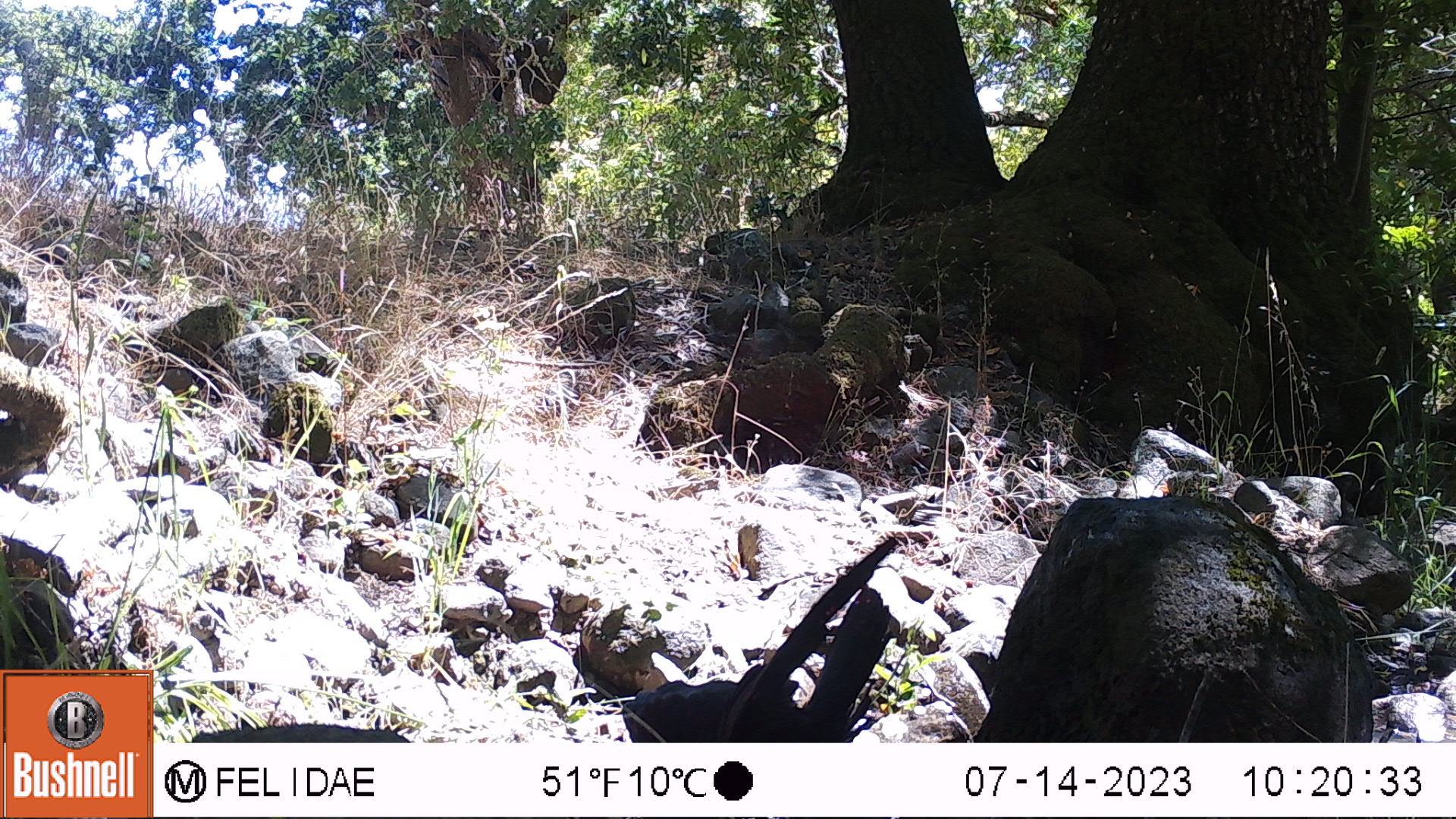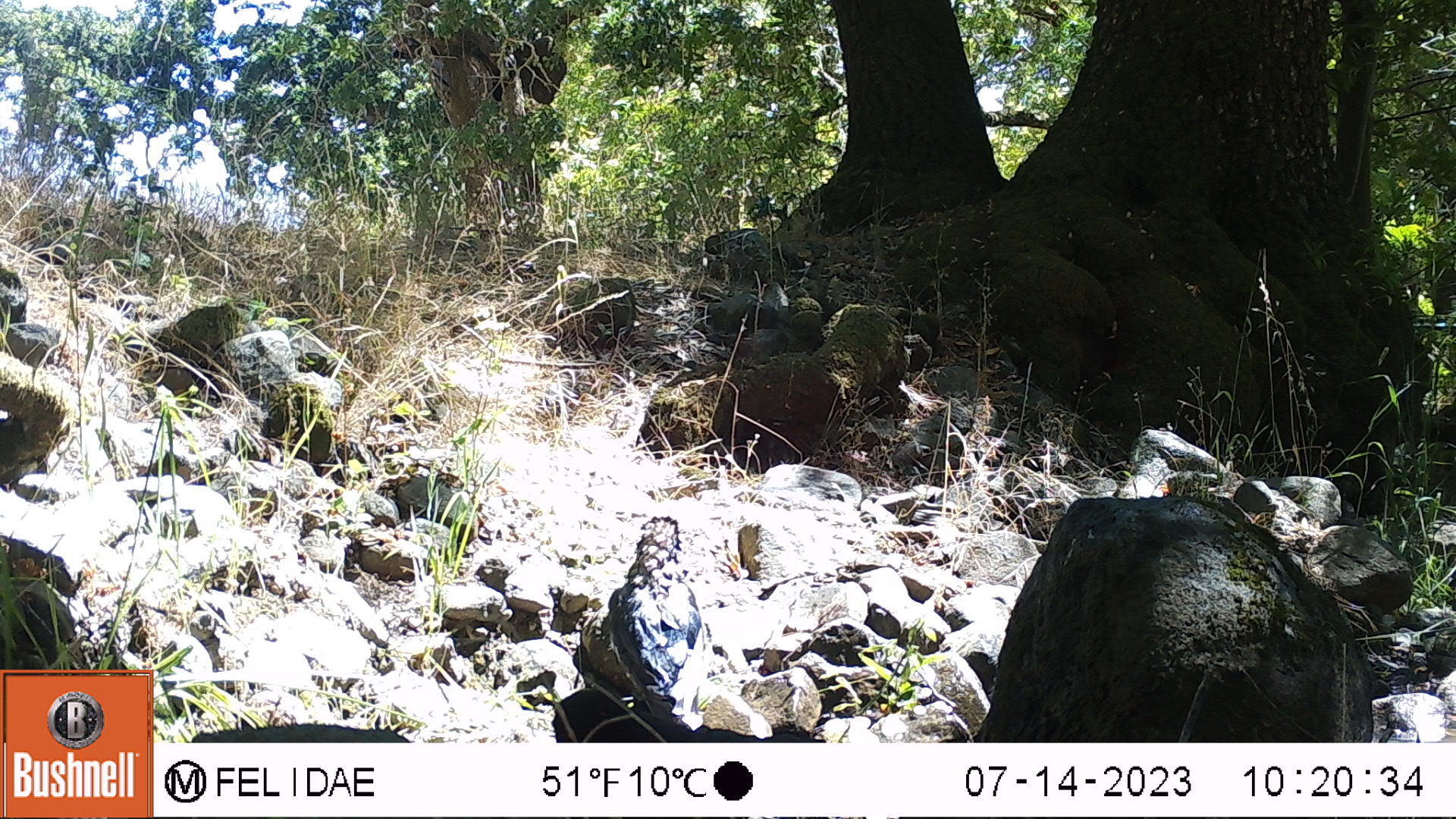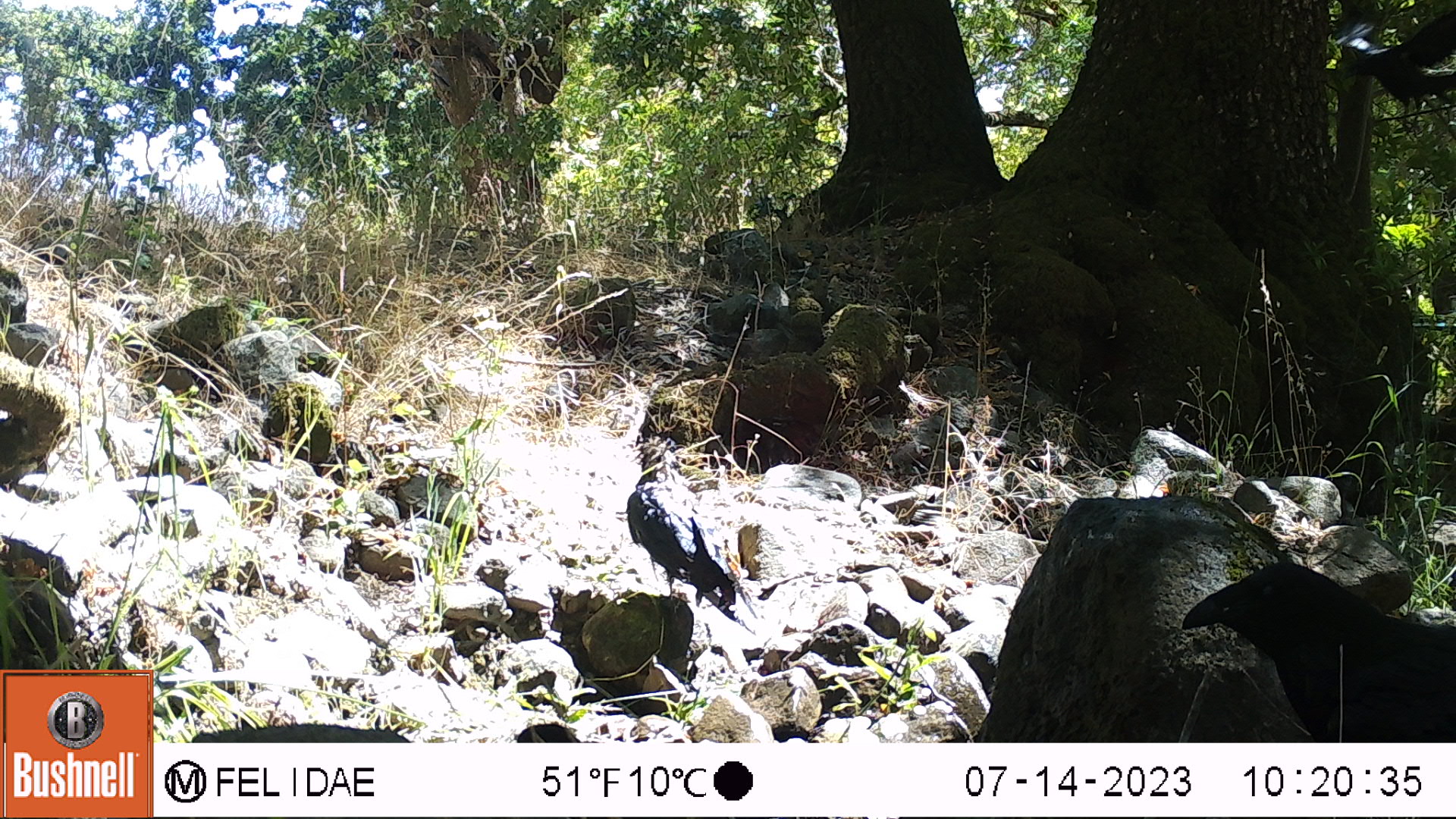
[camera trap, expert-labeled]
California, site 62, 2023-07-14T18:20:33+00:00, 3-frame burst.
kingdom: Animalia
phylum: Chordata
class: Aves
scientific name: Aves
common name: bird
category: unknown bird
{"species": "unknown bird (bird) (Aves)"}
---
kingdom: Animalia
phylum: Chordata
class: Aves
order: Passeriformes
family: Corvidae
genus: Corvus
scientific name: Corvus corax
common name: common raven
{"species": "common raven (Corvus corax)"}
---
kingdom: Animalia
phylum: Chordata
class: Aves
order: Passeriformes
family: Corvidae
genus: Corvus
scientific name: Corvus brachyrhynchos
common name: american crow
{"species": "american crow (Corvus brachyrhynchos)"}